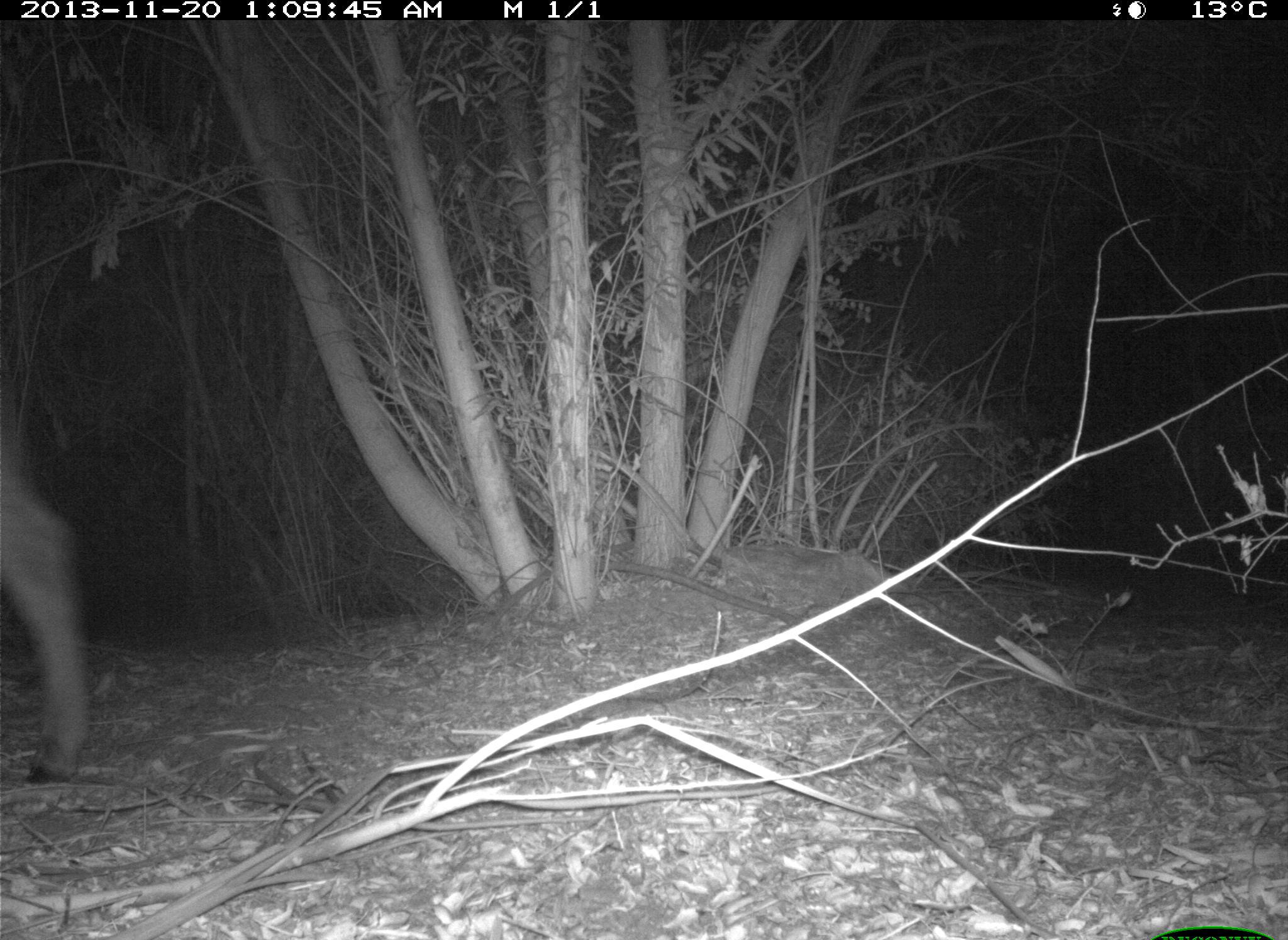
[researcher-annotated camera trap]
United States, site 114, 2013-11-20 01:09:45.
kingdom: Animalia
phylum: Chordata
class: Mammalia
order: Artiodactyla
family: Bovidae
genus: Bos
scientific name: Bos taurus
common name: cow